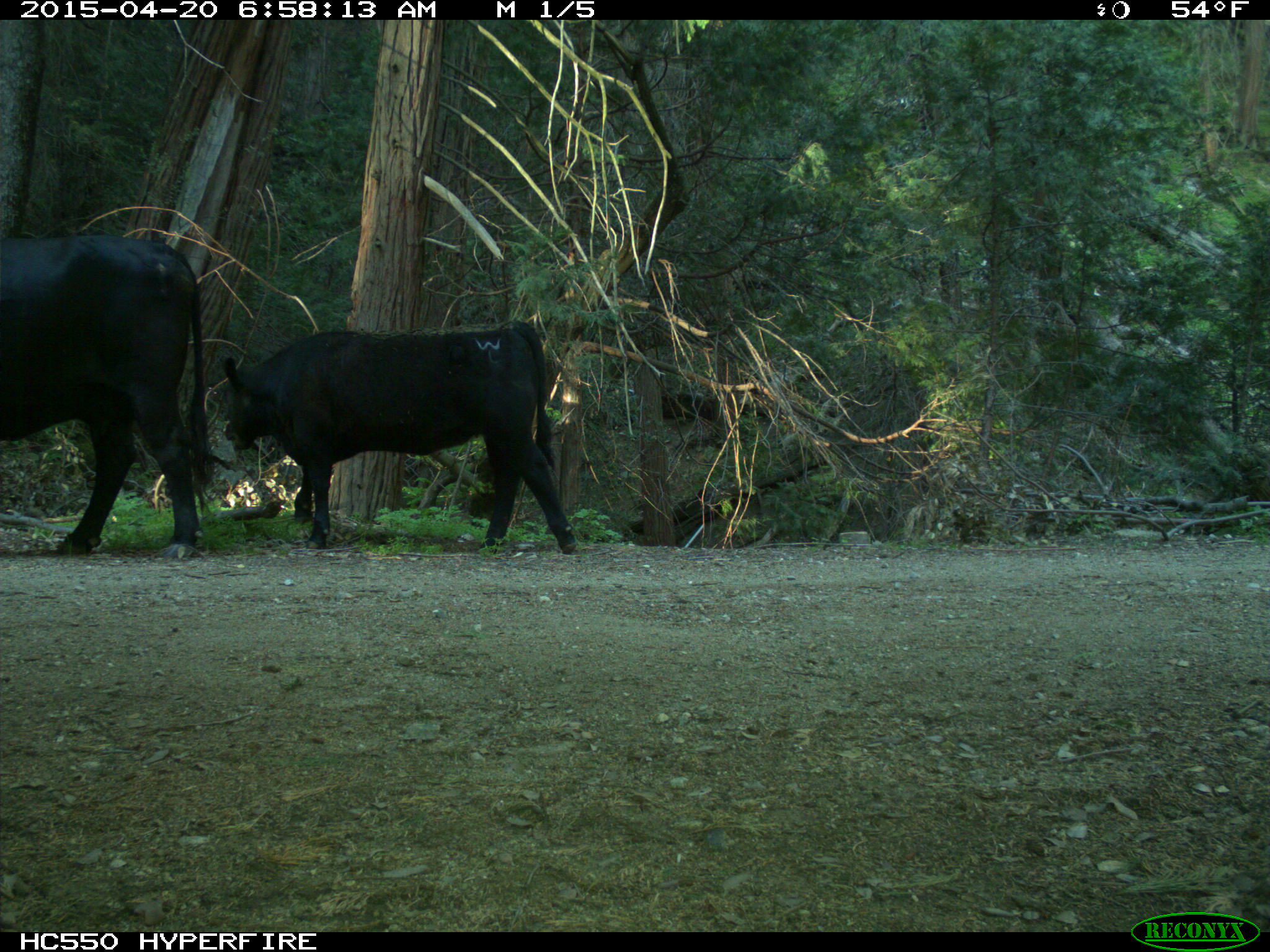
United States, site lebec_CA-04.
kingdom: Animalia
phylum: Chordata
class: Mammalia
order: Artiodactyla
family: Bovidae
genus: Bos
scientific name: Bos taurus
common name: domestic cow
Bos taurus (domestic cow).